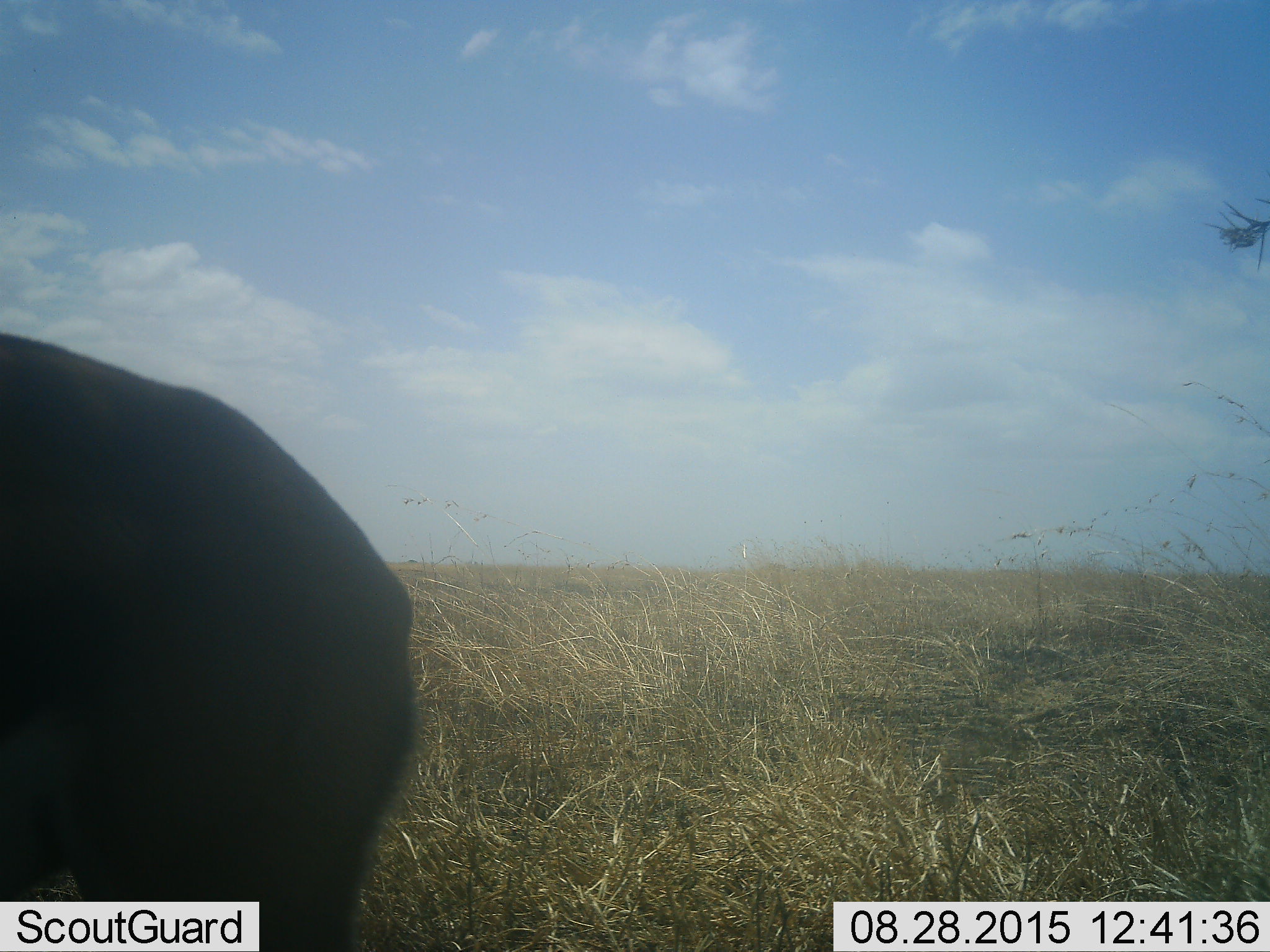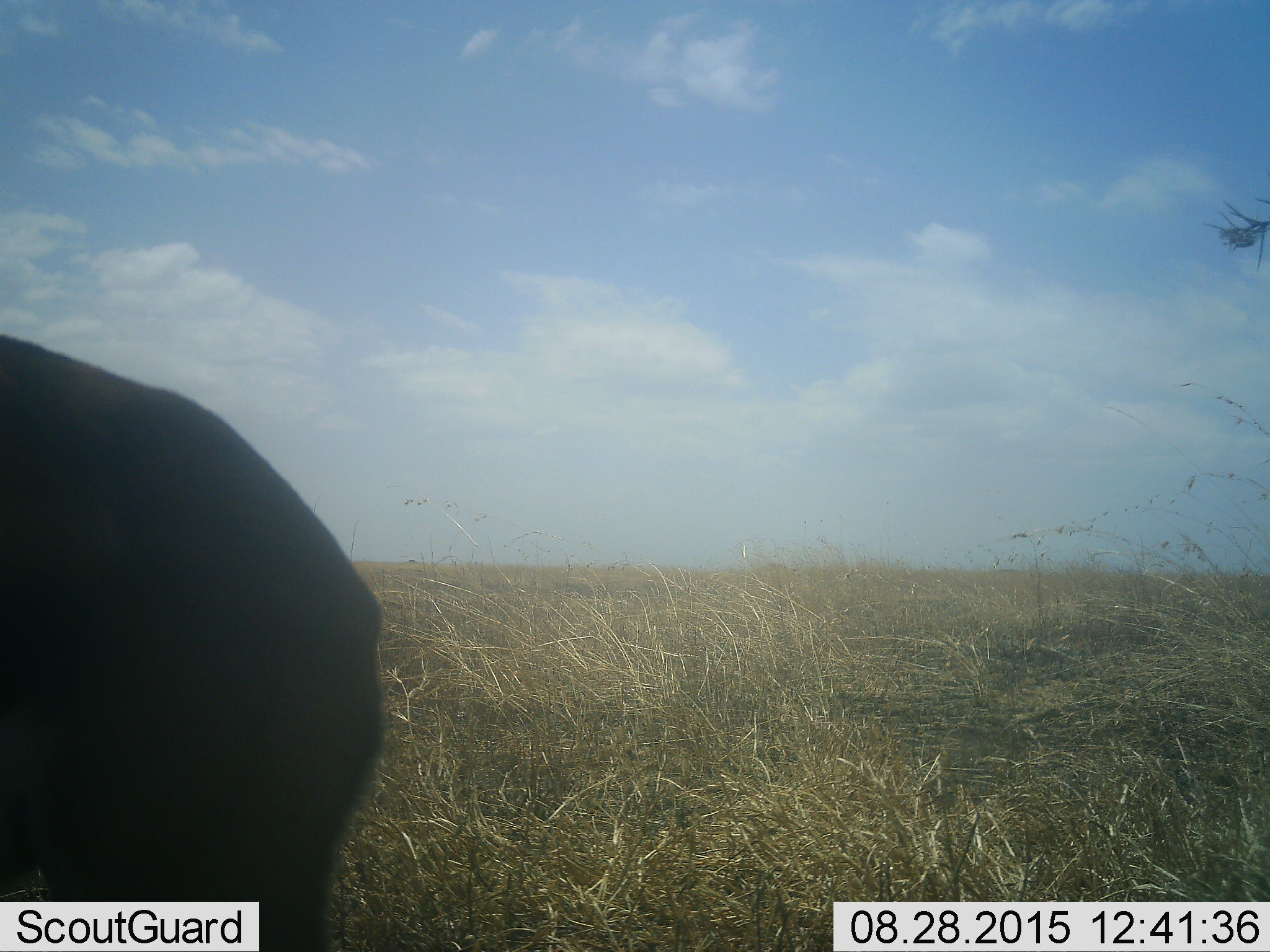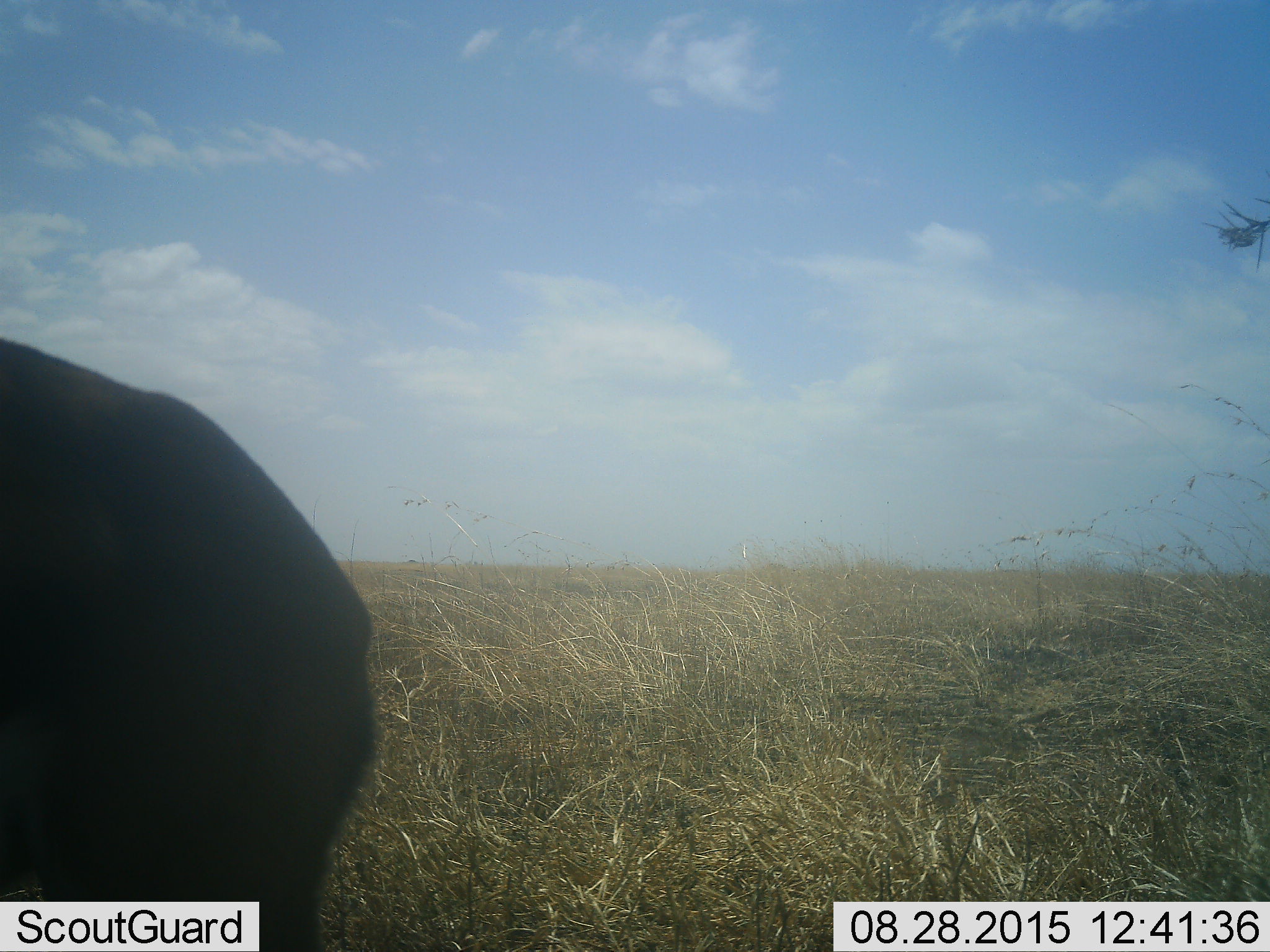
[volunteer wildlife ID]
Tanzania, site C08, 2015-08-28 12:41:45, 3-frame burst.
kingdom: Animalia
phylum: Chordata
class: Mammalia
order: Artiodactyla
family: Bovidae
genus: Syncerus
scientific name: Syncerus caffer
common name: cape buffalo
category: buffalo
Buffalo (cape buffalo) (Syncerus caffer), count 1. Behavior (volunteer vote fractions): standing 100%, resting 0%, moving 0%, interacting 0%. Young present (vote fraction): 0%. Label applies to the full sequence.